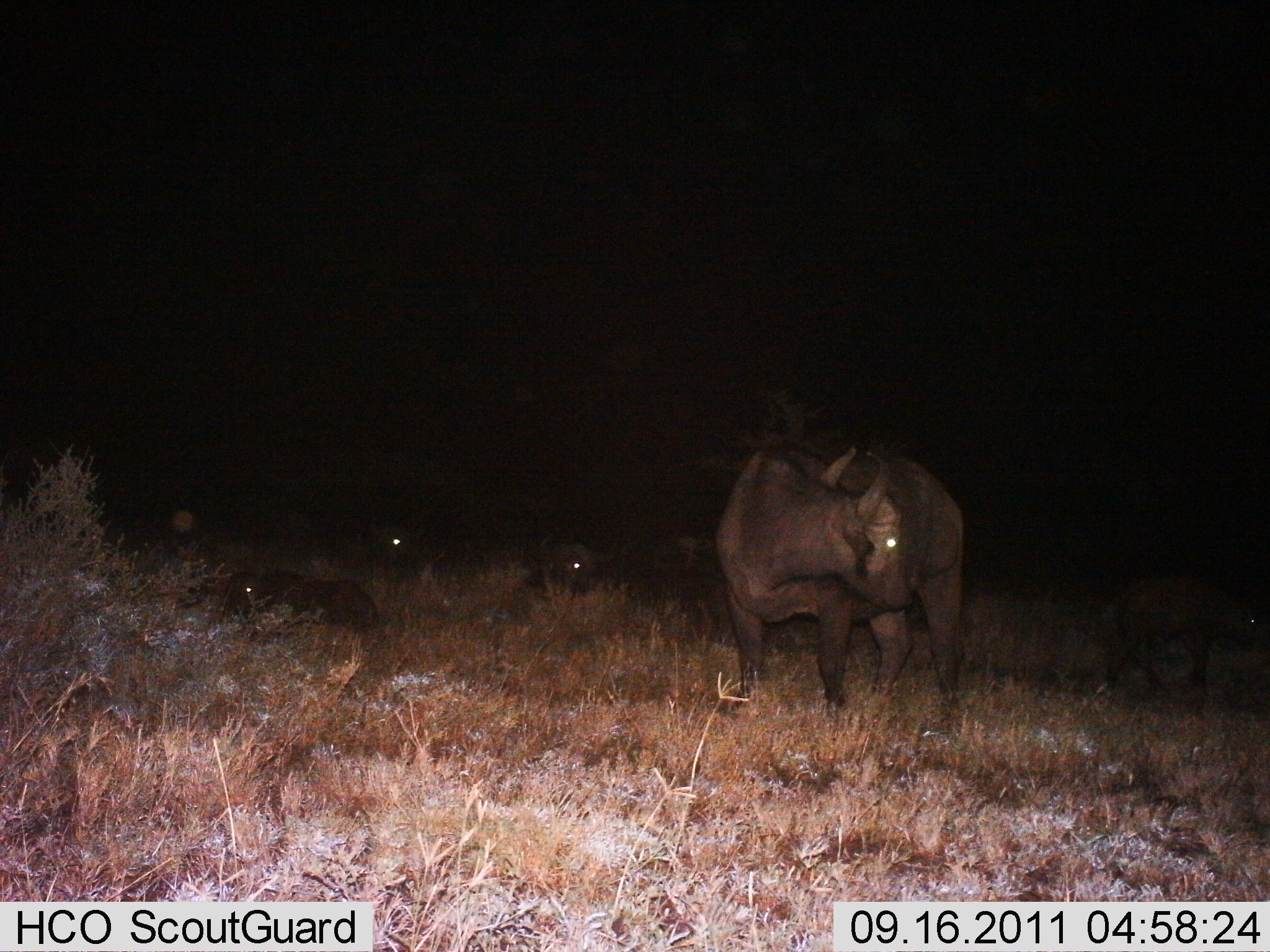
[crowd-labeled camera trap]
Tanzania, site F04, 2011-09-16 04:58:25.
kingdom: Animalia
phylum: Chordata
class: Mammalia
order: Artiodactyla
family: Bovidae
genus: Syncerus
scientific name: Syncerus caffer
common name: cape buffalo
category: buffalo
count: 5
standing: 64%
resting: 91%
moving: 0%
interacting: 0%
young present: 36%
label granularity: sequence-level